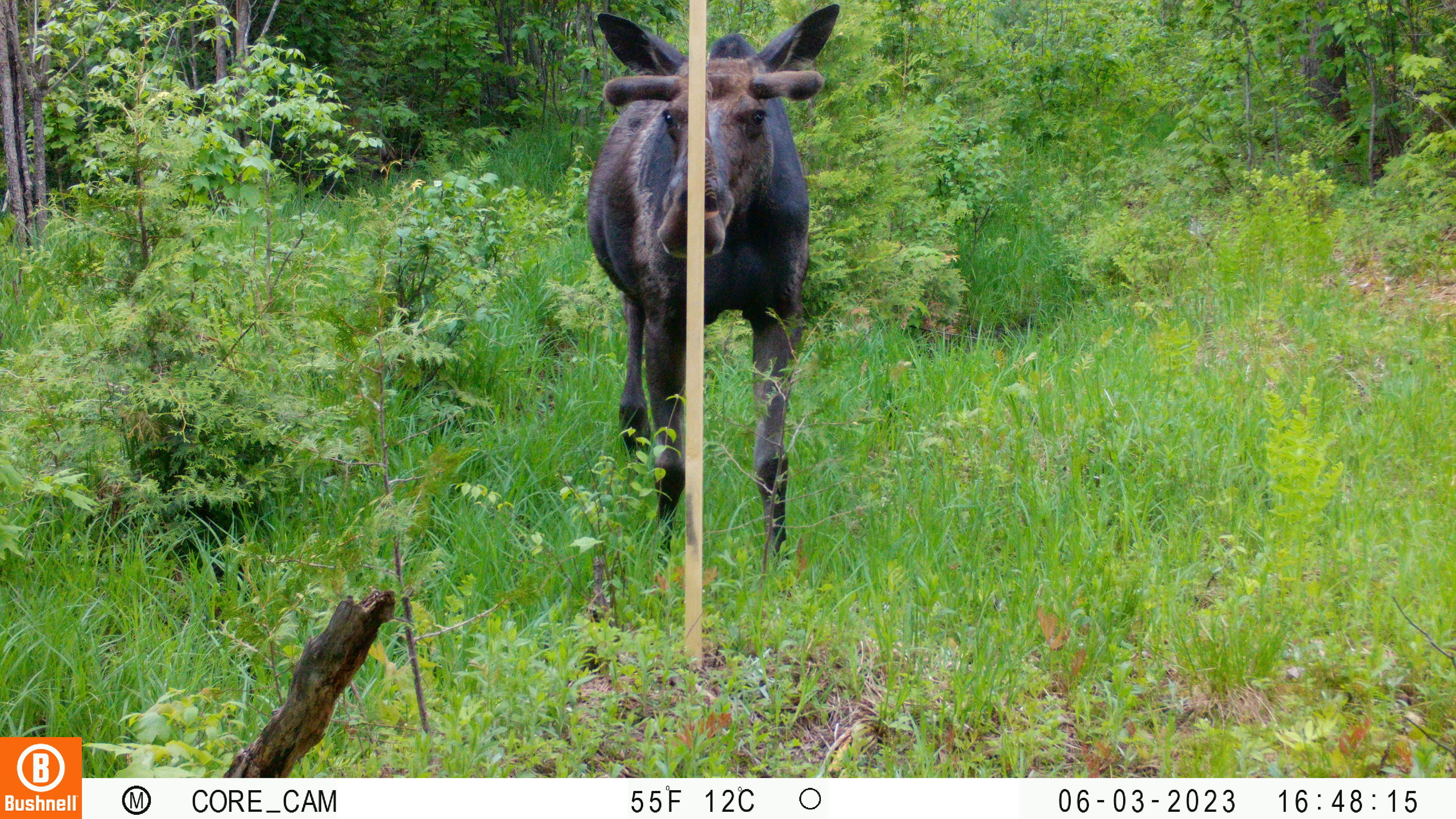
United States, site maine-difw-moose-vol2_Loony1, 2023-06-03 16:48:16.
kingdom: Animalia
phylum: Chordata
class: Mammalia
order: Artiodactyla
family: Cervidae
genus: Alces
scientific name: Alces alces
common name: moose